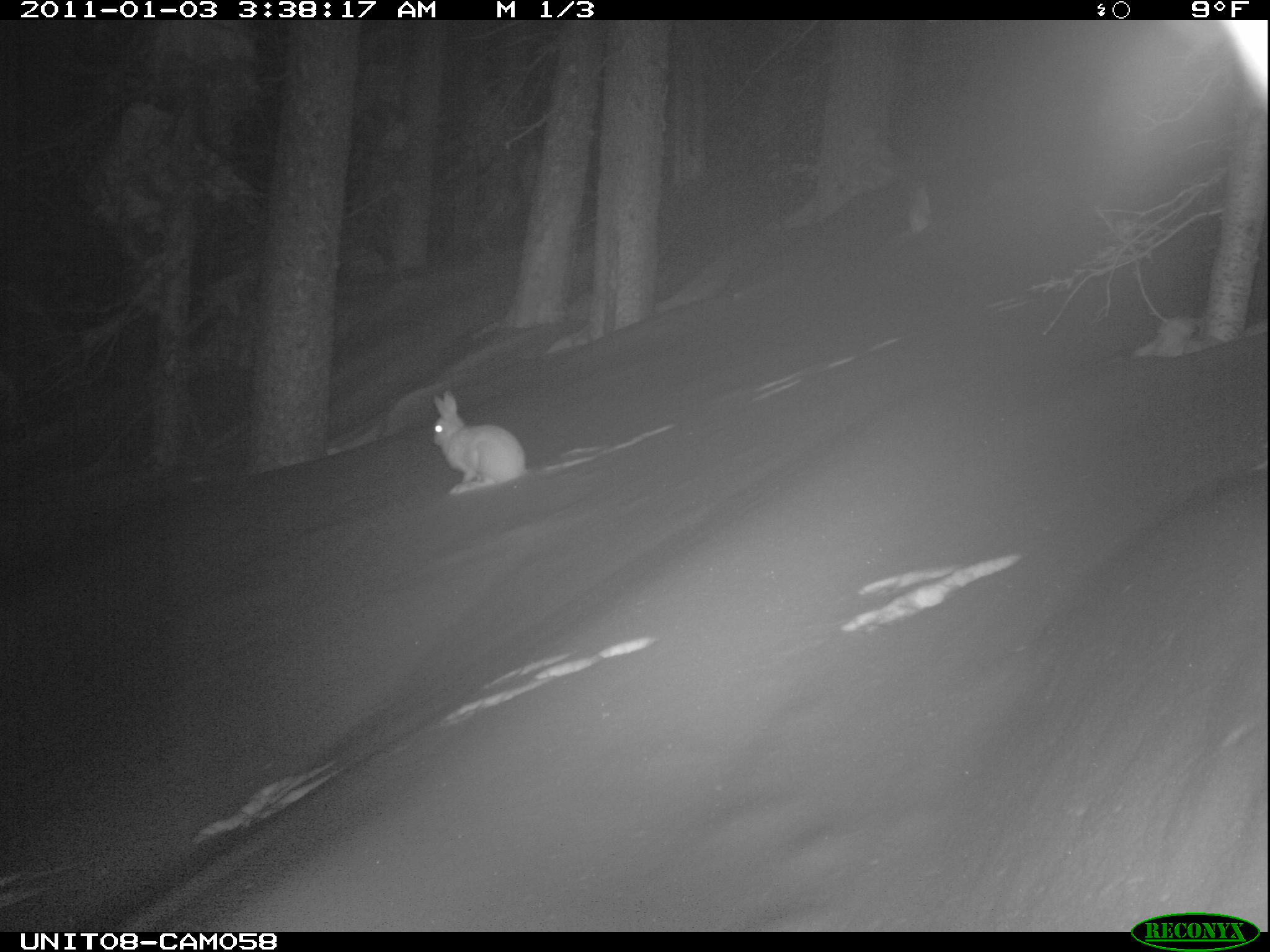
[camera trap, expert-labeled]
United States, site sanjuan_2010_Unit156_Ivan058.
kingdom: Animalia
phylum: Chordata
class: Mammalia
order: Lagomorpha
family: Leporidae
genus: Lepus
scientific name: Lepus americanus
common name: snowshoe hare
Lepus americanus (snowshoe hare).